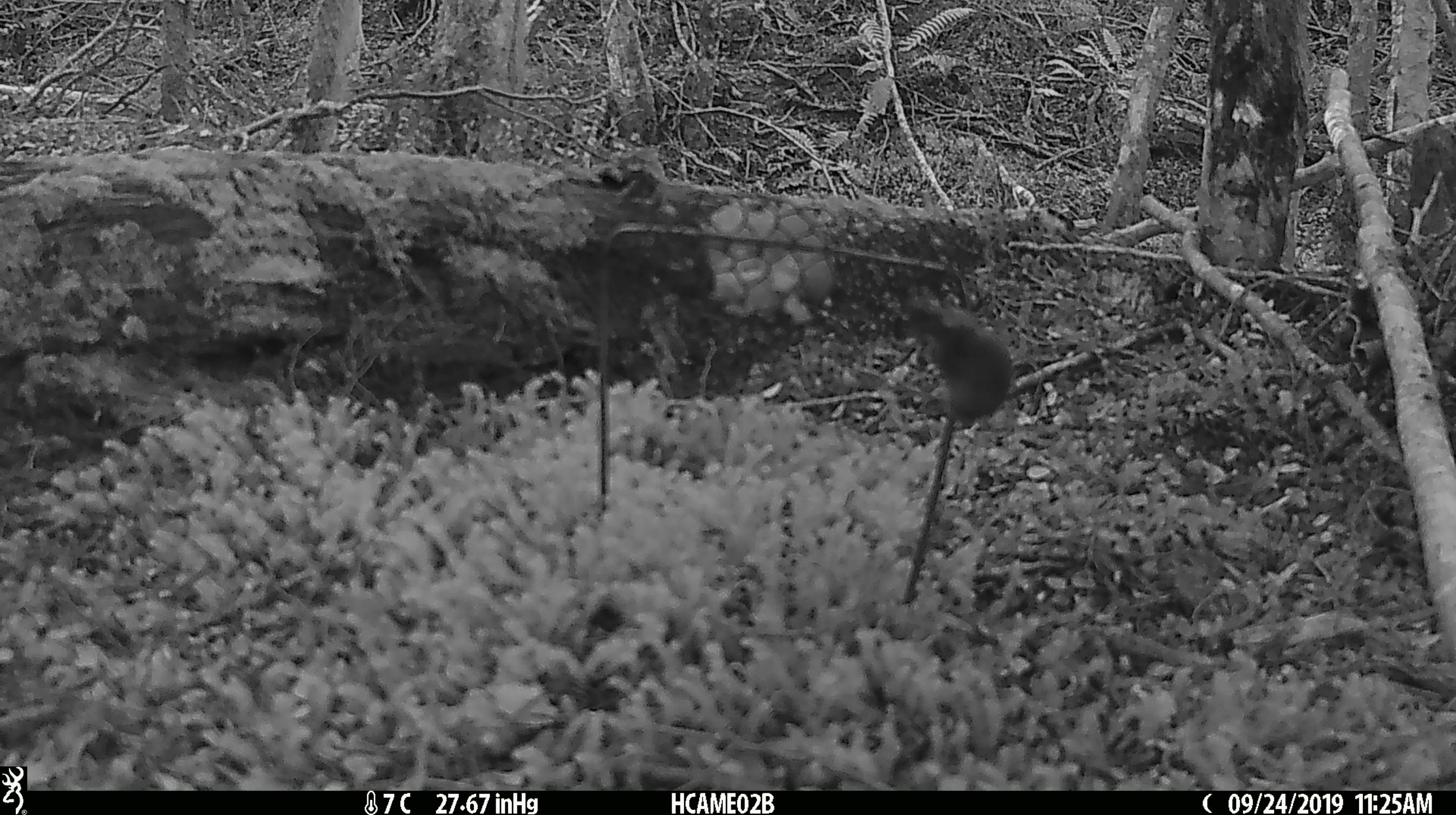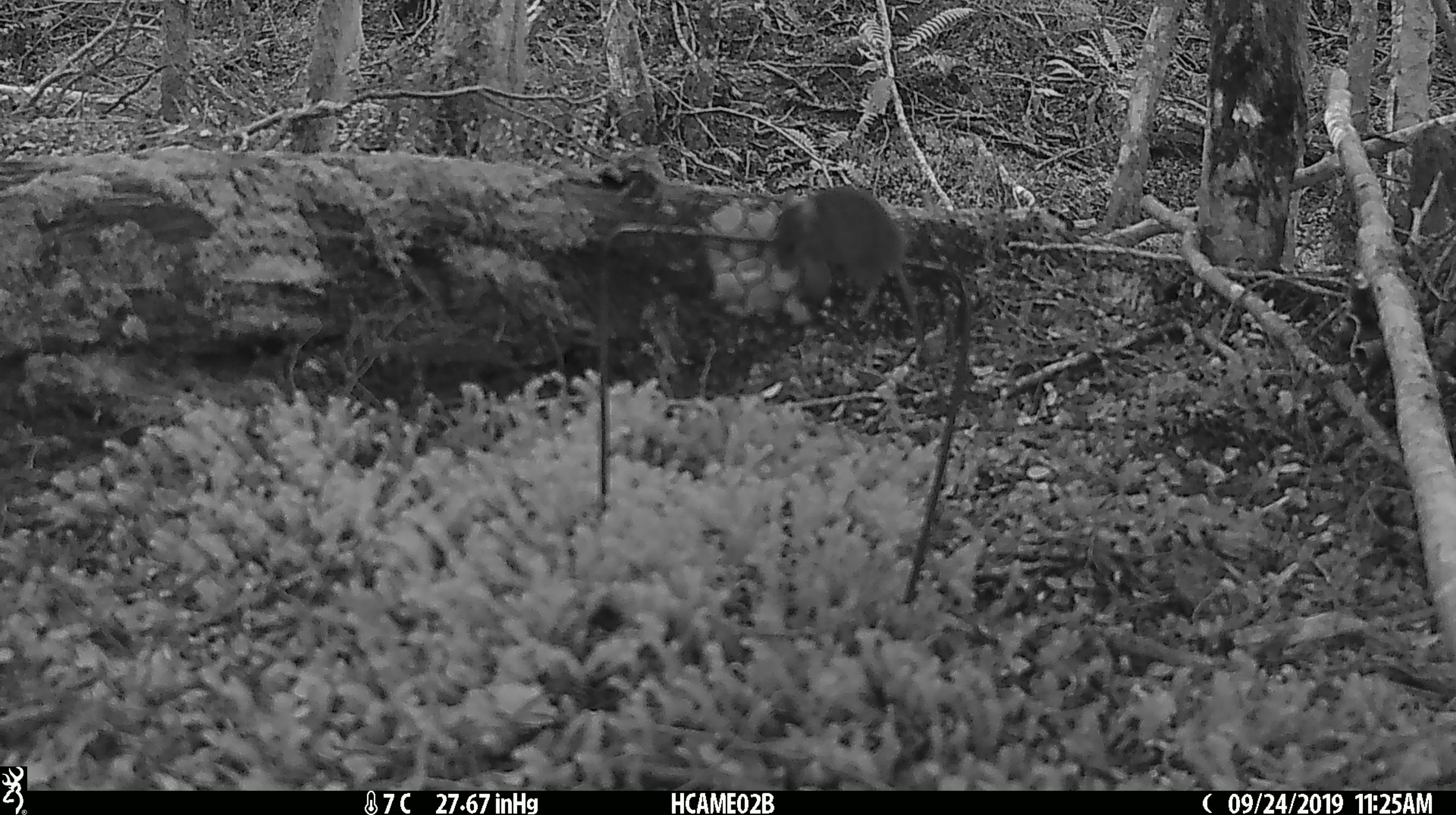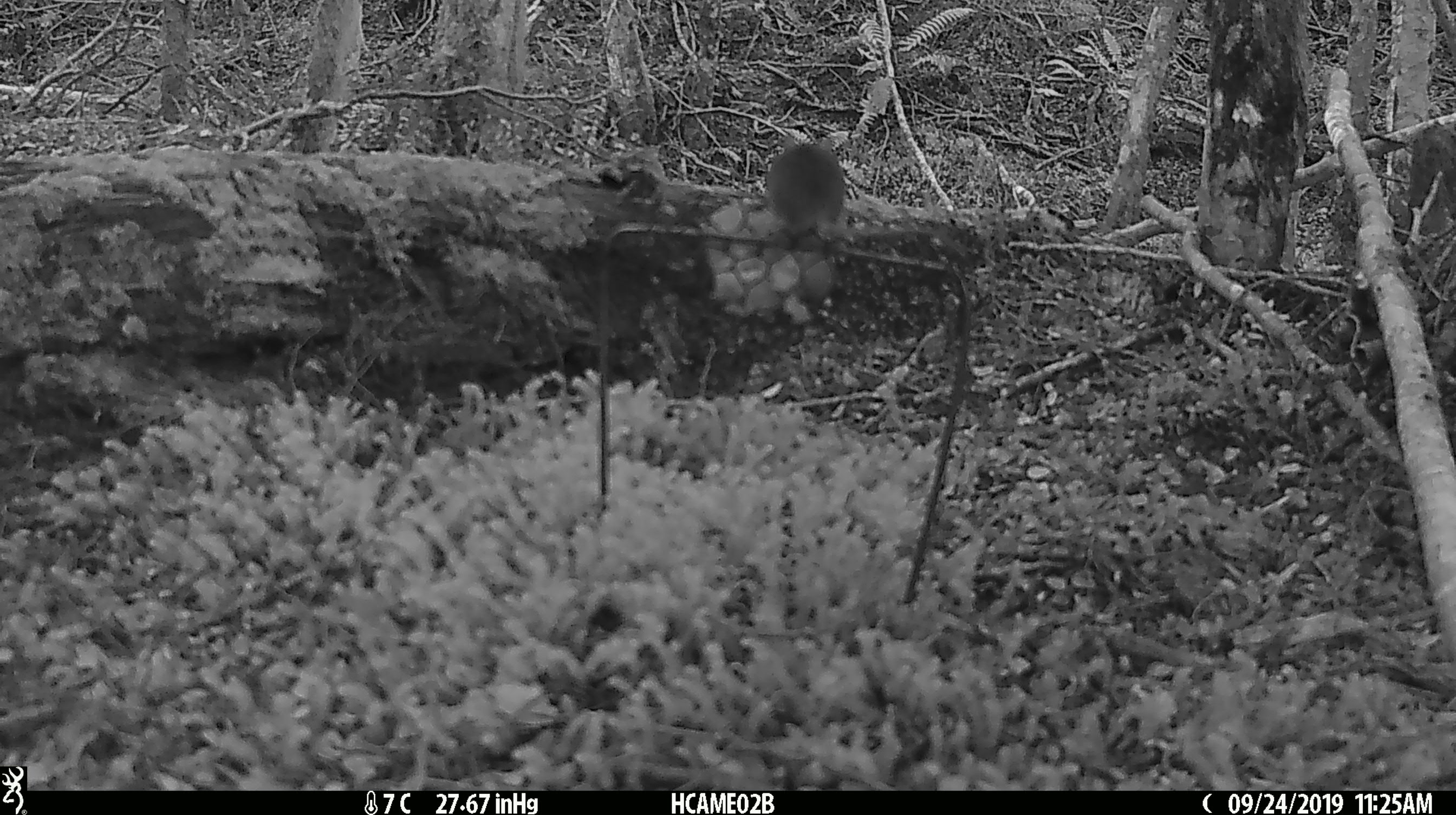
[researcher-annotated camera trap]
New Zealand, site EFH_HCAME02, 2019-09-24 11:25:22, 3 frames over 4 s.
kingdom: Animalia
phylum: Chordata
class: Mammalia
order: Rodentia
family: Muridae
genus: Mus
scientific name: Mus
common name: mouse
Mouse (Mus).